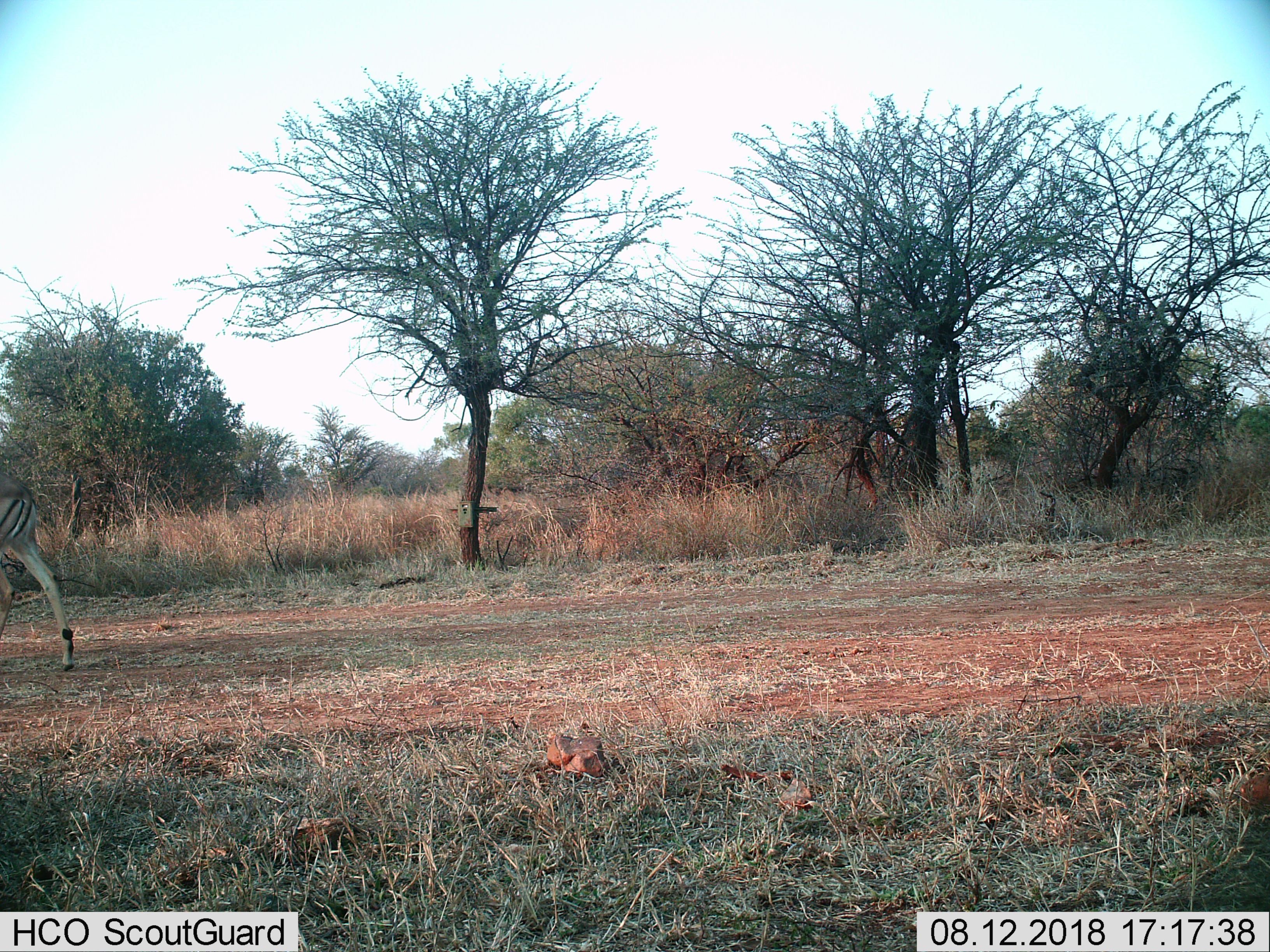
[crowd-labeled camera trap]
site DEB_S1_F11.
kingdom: Animalia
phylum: Chordata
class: Mammalia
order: Artiodactyla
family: Bovidae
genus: Aepyceros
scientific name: Aepyceros melampus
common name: impala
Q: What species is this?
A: Impala (Aepyceros melampus).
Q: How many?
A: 1.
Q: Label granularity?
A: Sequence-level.